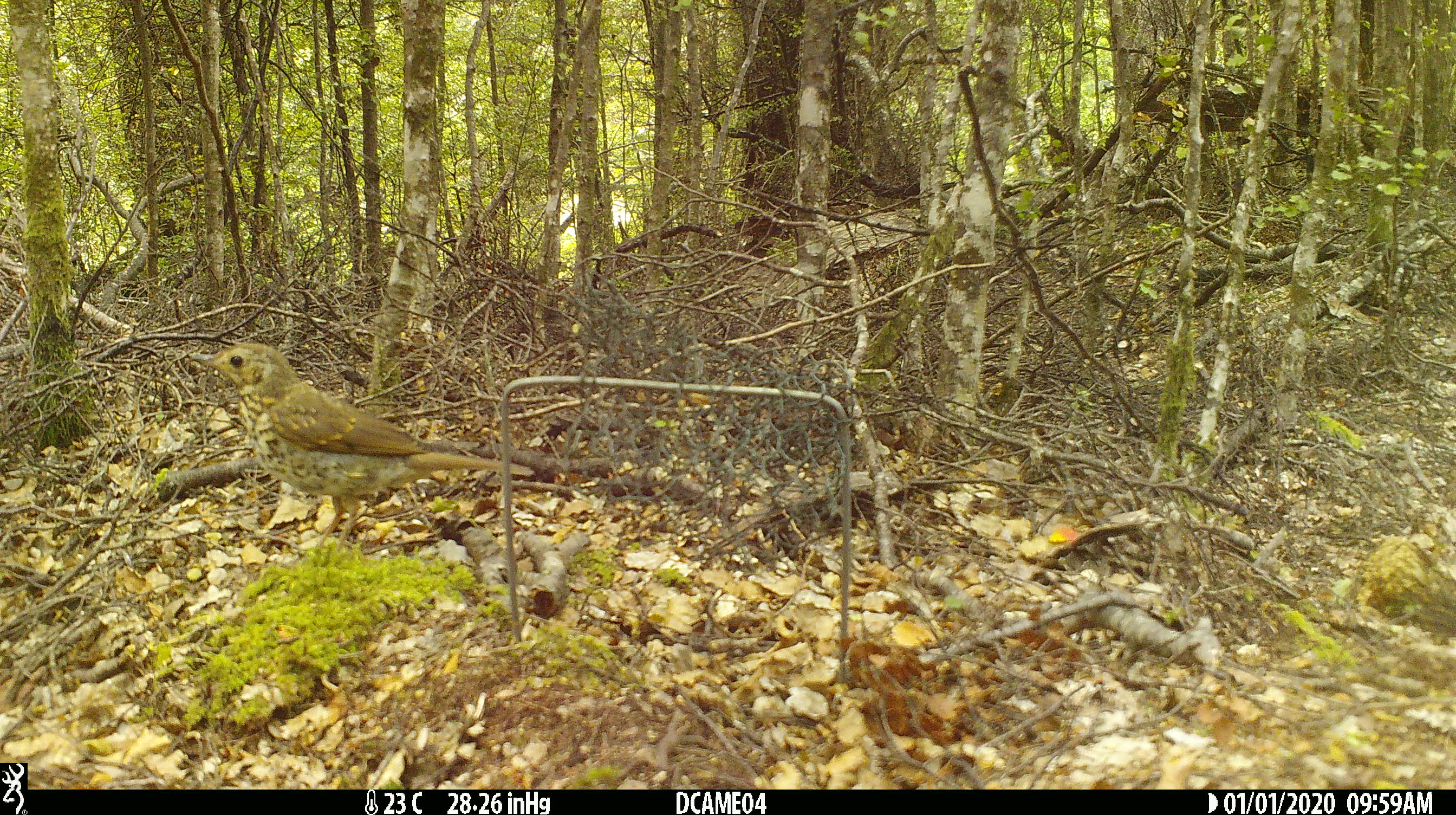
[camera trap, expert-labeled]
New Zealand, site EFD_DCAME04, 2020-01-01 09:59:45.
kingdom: Animalia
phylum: Chordata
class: Aves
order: Passeriformes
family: Turdidae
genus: Turdus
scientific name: Turdus philomelos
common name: song thrush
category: thrush